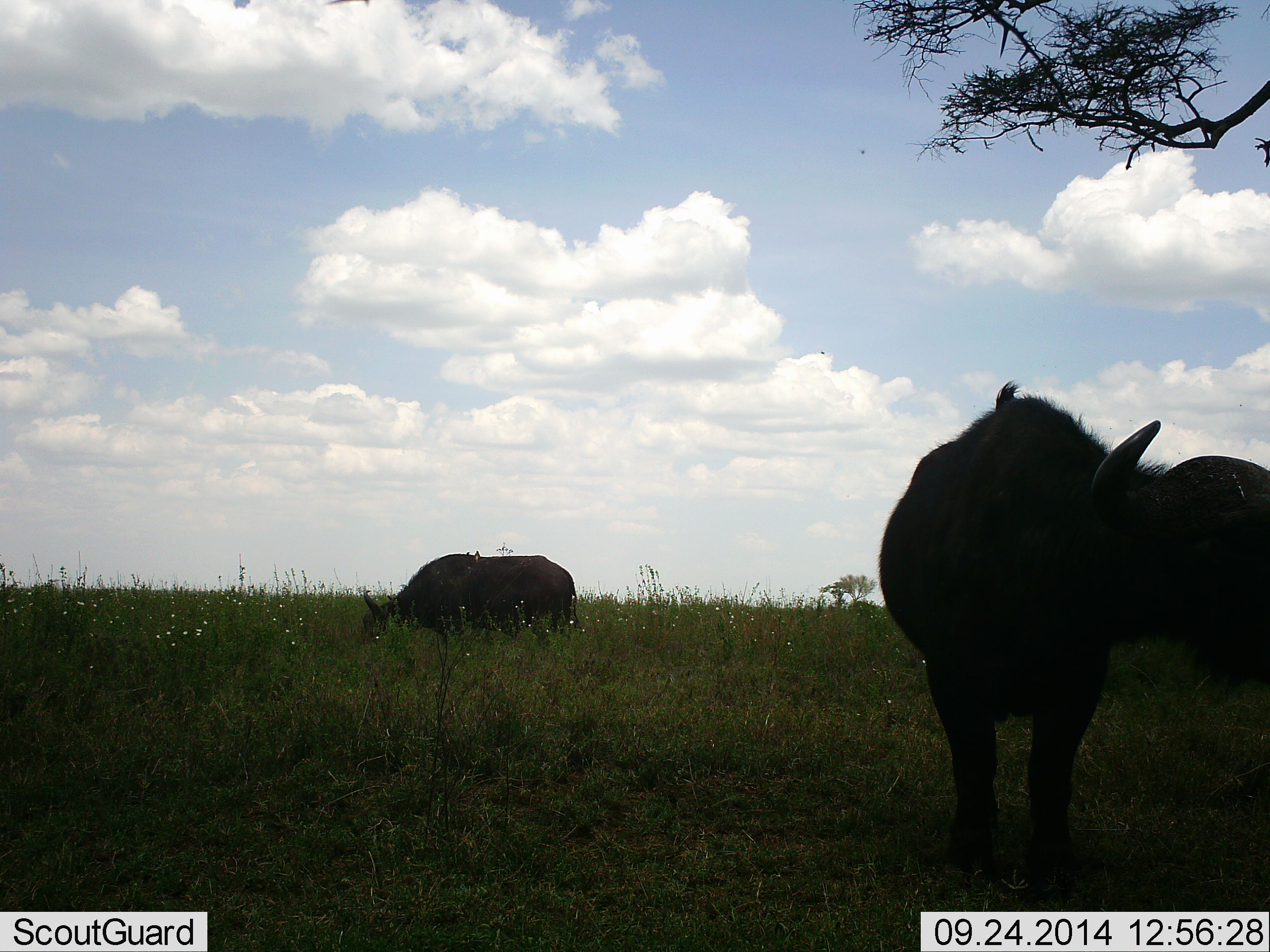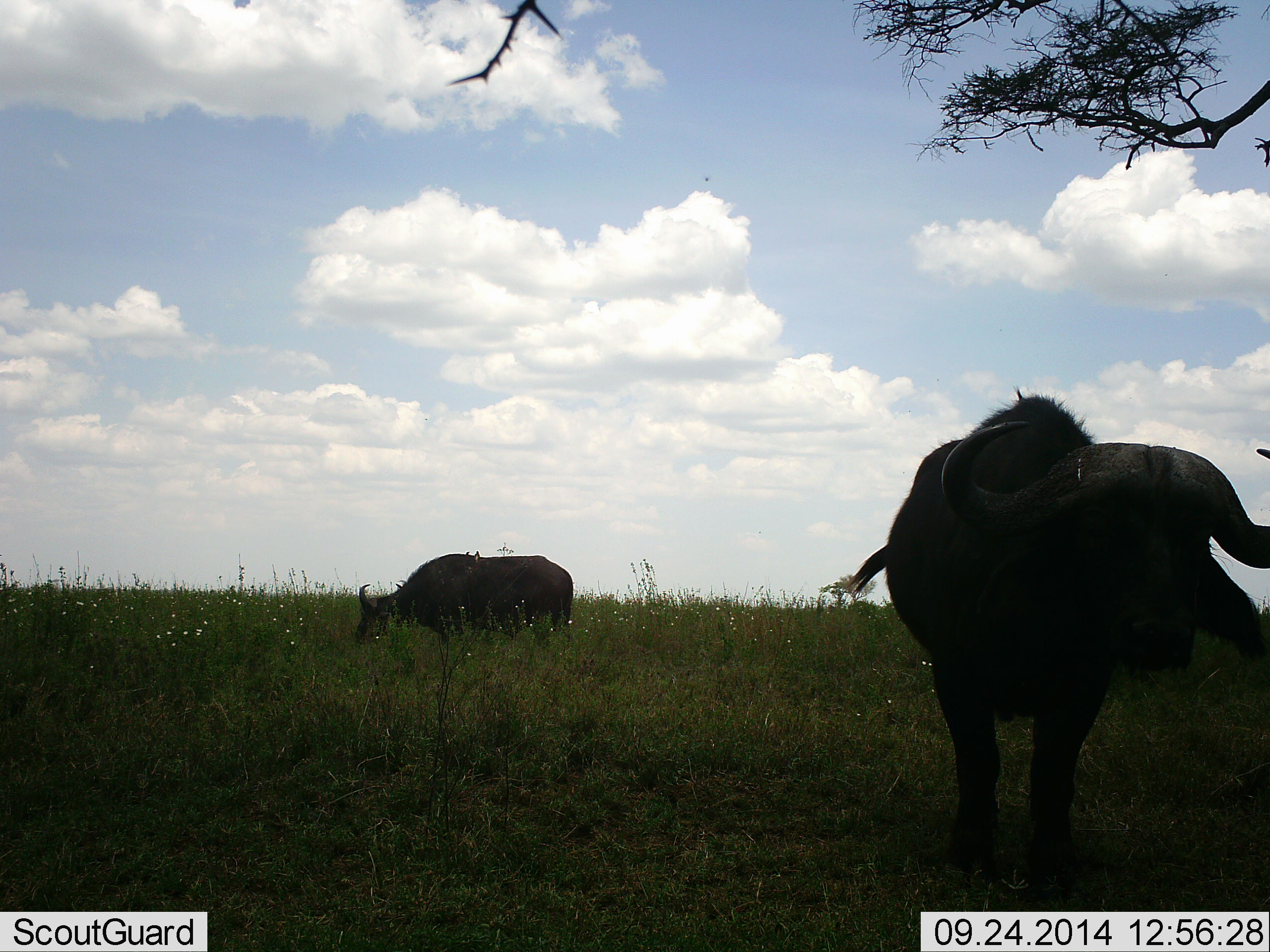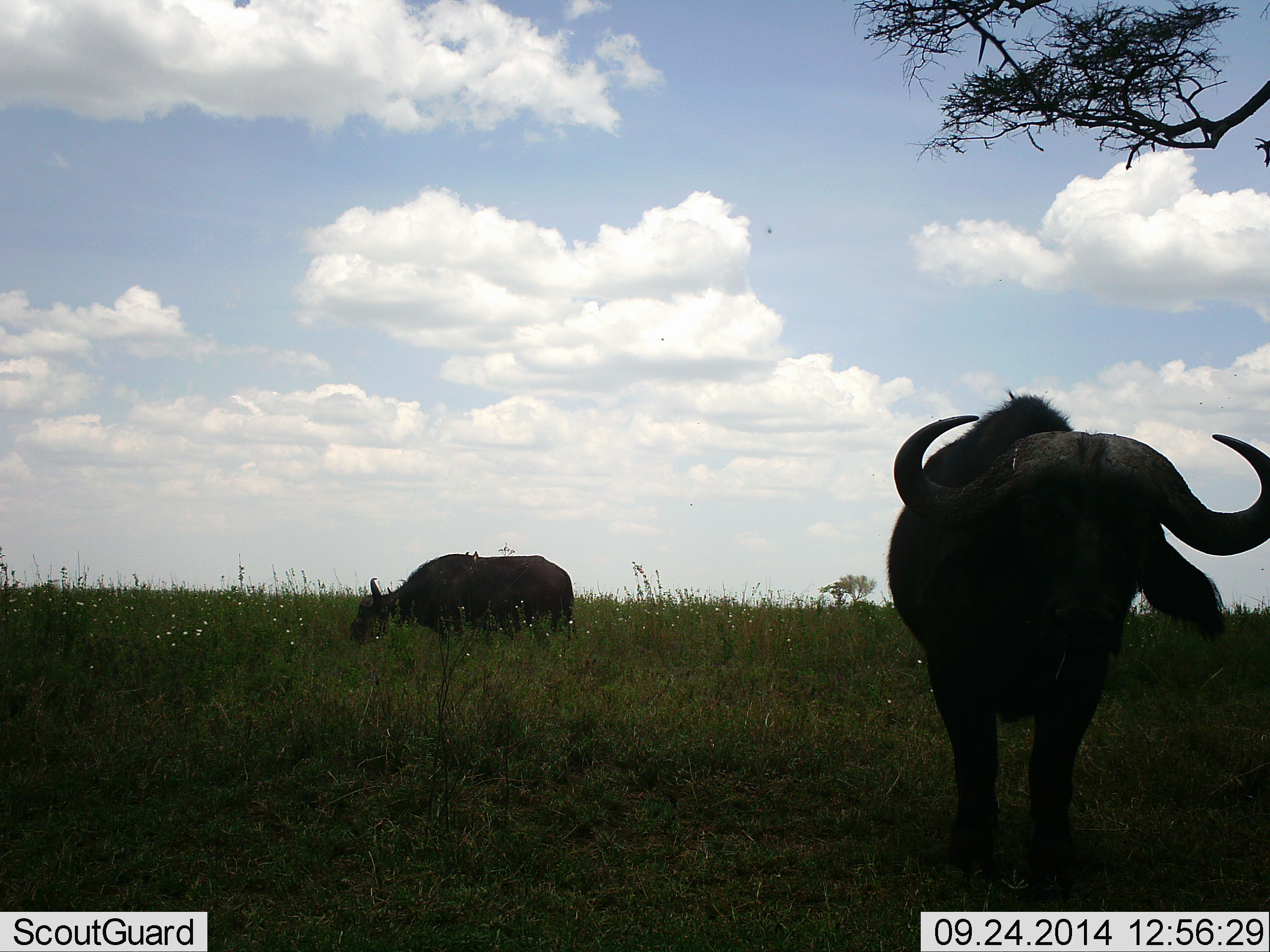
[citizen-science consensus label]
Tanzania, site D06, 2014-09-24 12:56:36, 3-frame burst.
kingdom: Animalia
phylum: Chordata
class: Mammalia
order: Artiodactyla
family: Bovidae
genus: Syncerus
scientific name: Syncerus caffer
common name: cape buffalo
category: buffalo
Buffalo (cape buffalo) (Syncerus caffer), count 2. Behavior (volunteer vote fractions): standing 90%, resting 10%, moving 0%, interacting 0%. Young present (vote fraction): 0%. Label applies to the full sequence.